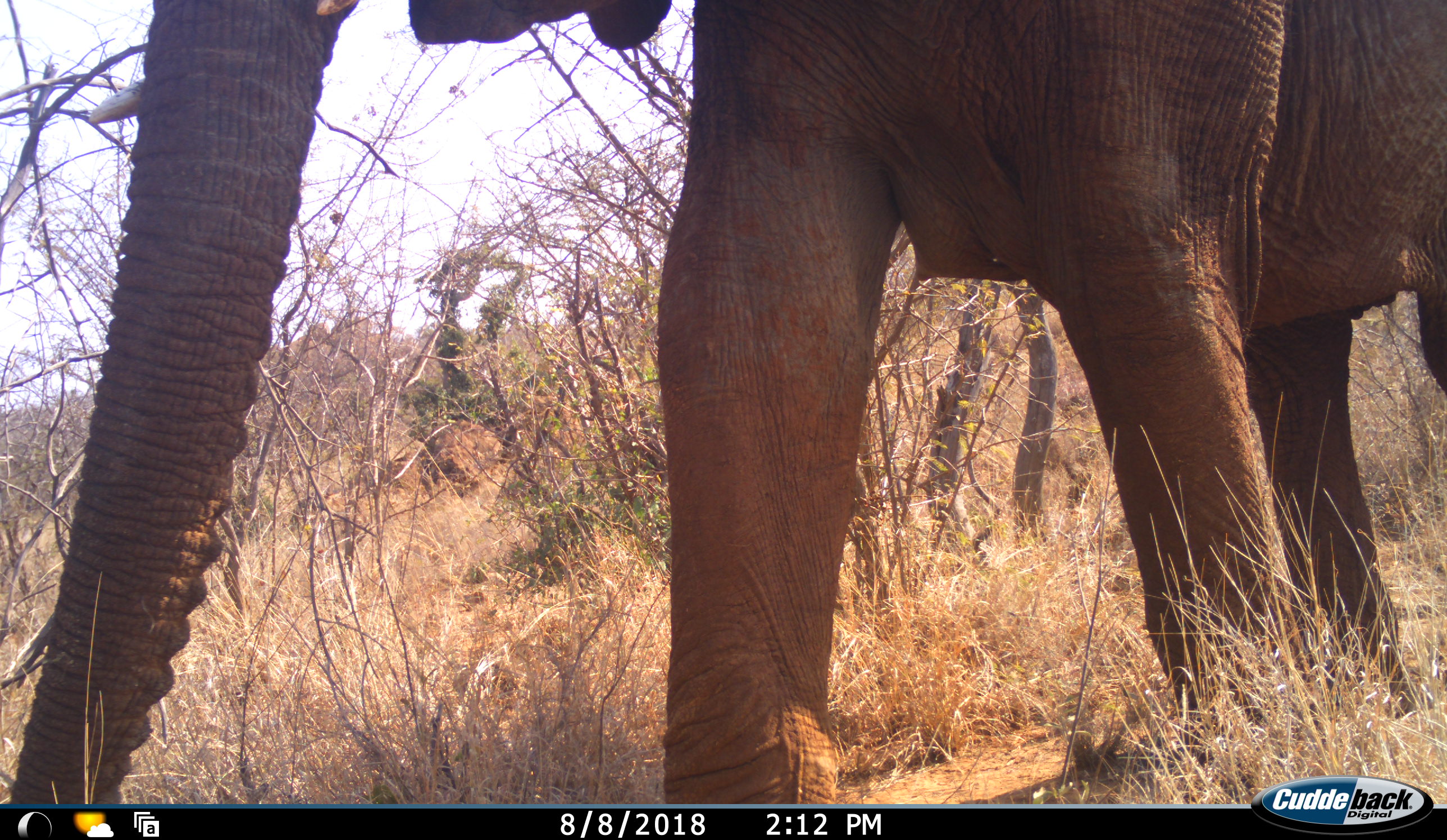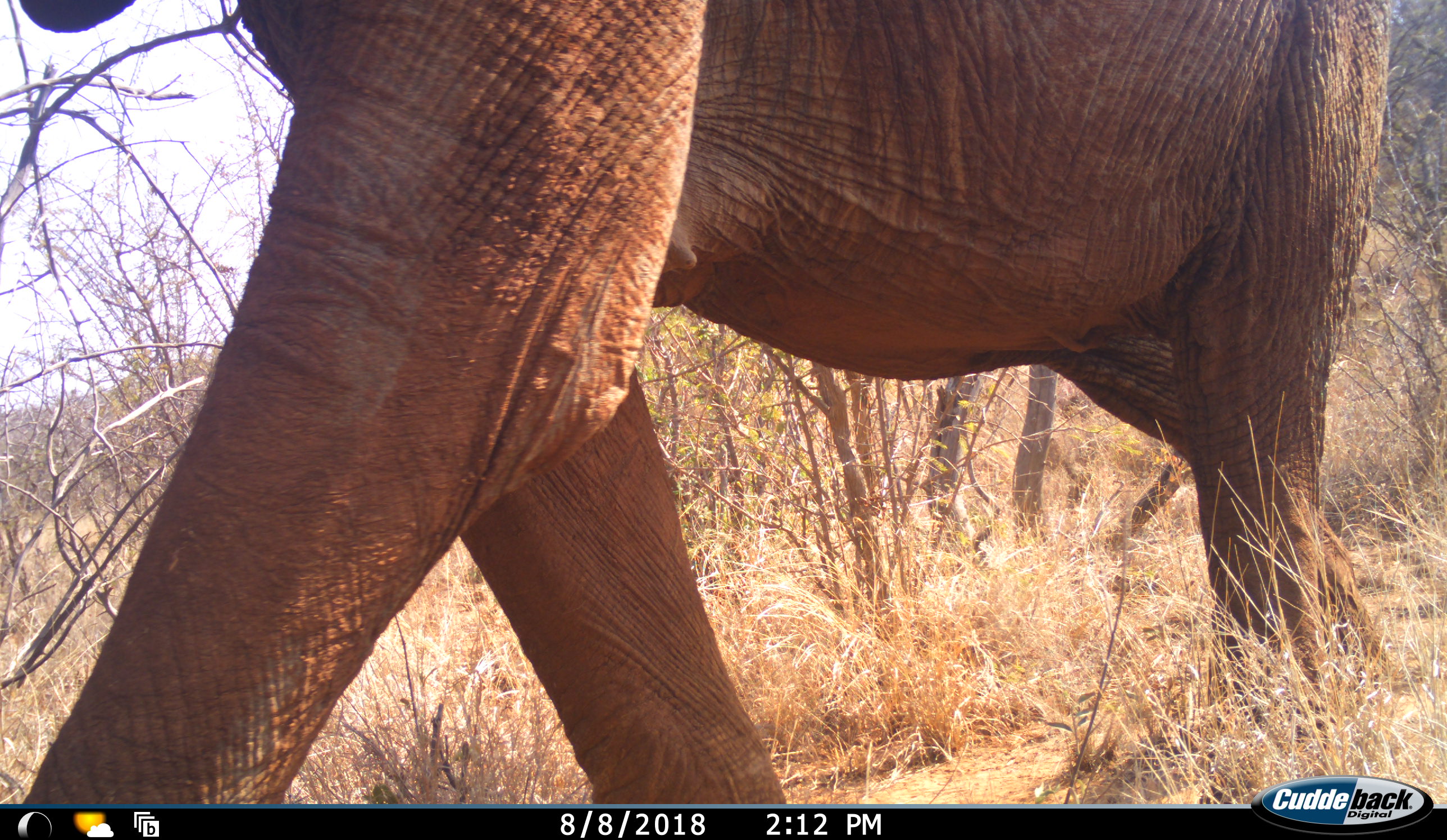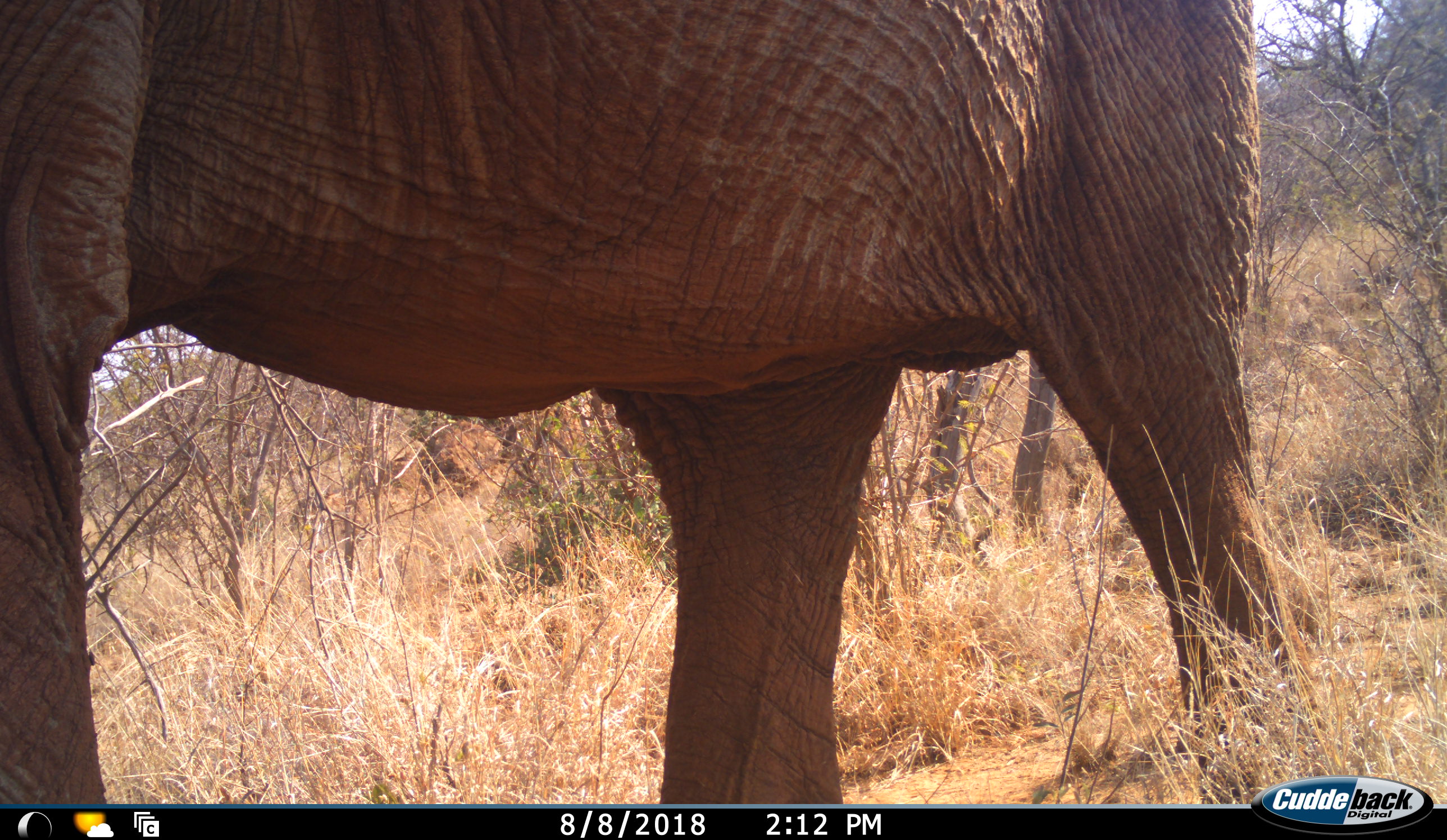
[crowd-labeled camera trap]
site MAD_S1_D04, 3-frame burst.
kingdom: Animalia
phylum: Chordata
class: Mammalia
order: Proboscidea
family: Elephantidae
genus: Loxodonta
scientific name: Loxodonta africana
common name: african bush elephant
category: elephant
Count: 1.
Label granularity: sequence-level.